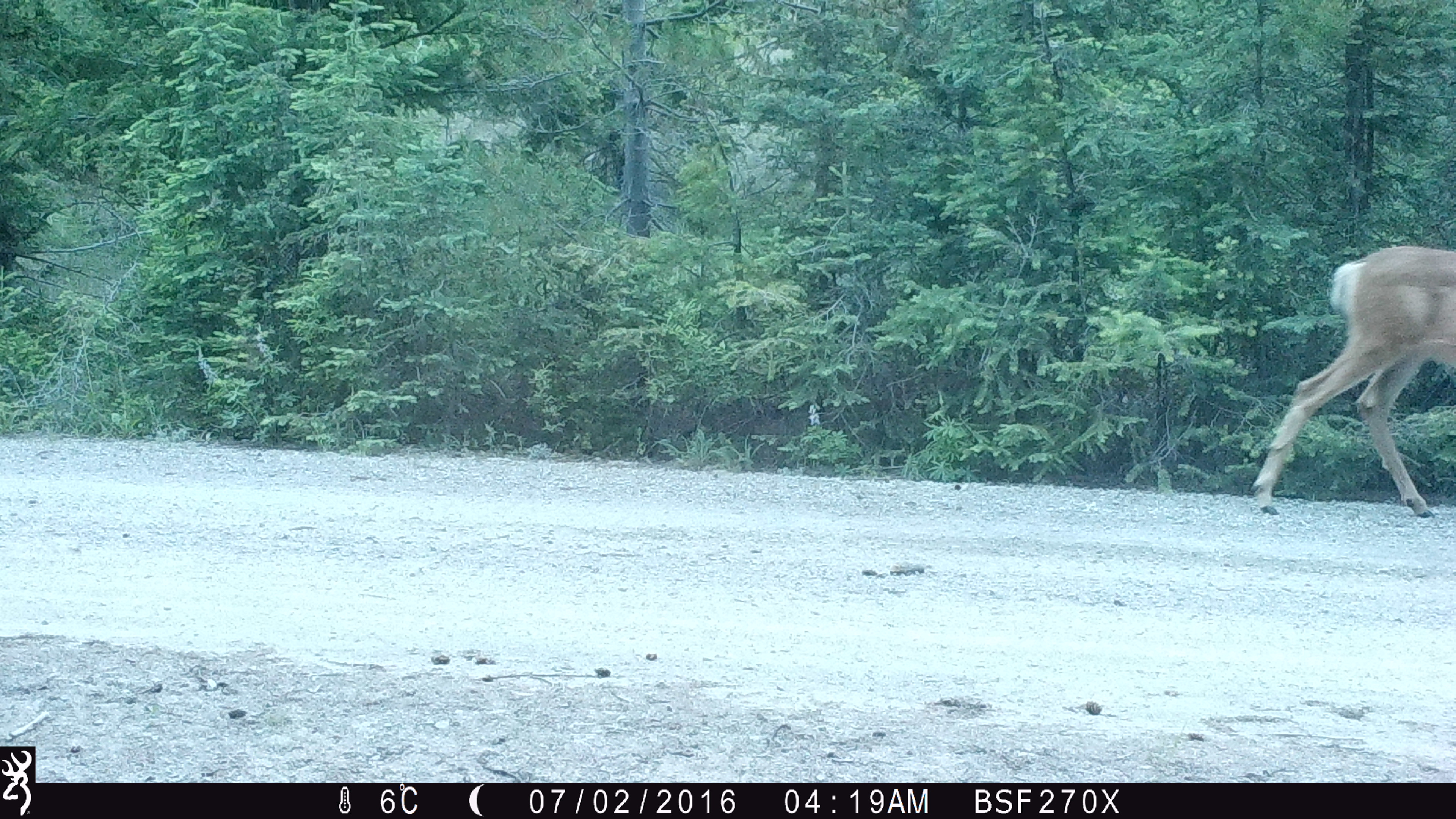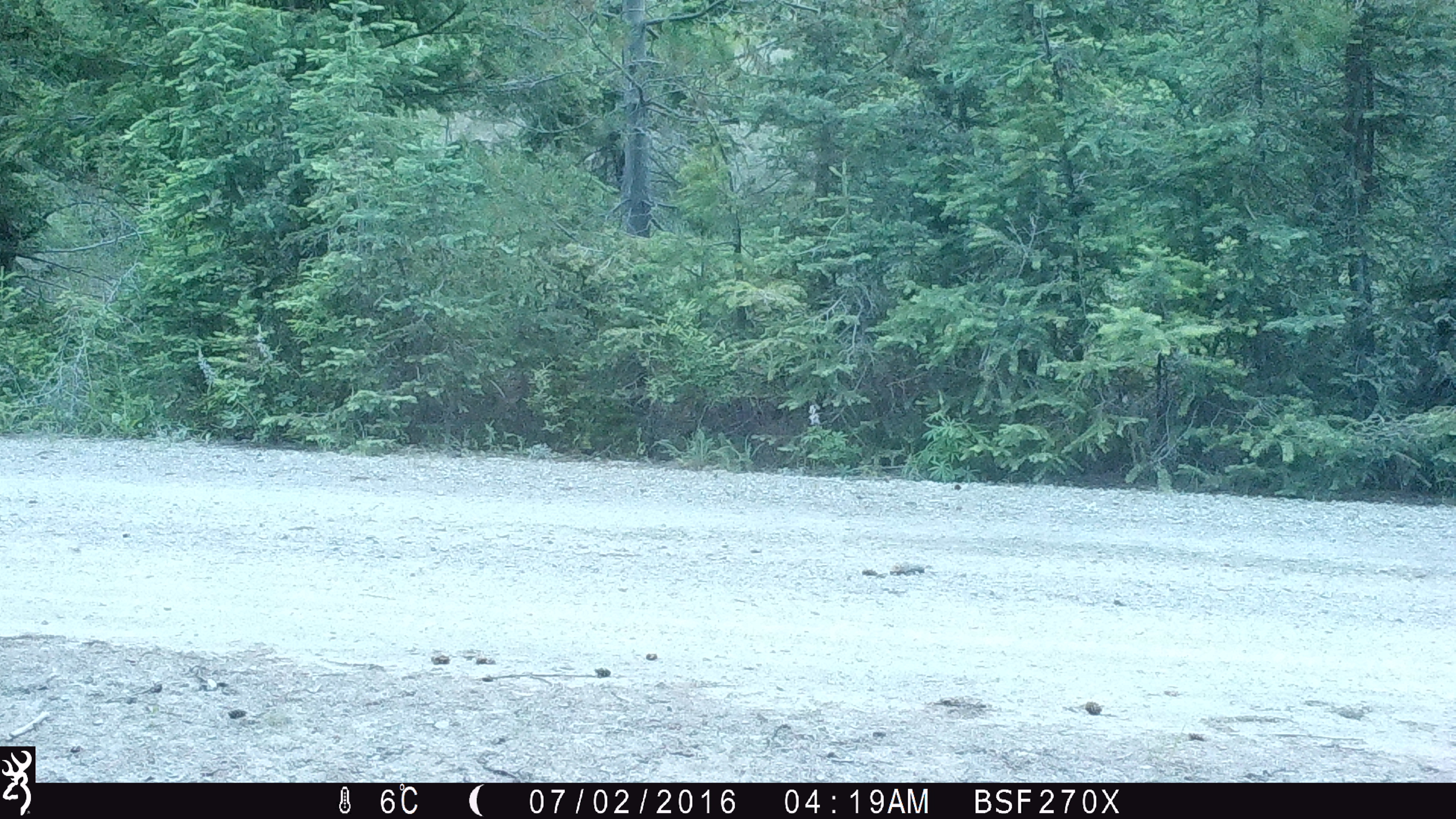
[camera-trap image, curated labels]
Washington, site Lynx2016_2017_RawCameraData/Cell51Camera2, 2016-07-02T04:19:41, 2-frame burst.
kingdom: Animalia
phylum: Chordata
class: Mammalia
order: Artiodactyla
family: Cervidae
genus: Odocoileus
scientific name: Odocoileus hemionus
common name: mule deer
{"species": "Odocoileus hemionus (mule deer)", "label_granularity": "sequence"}